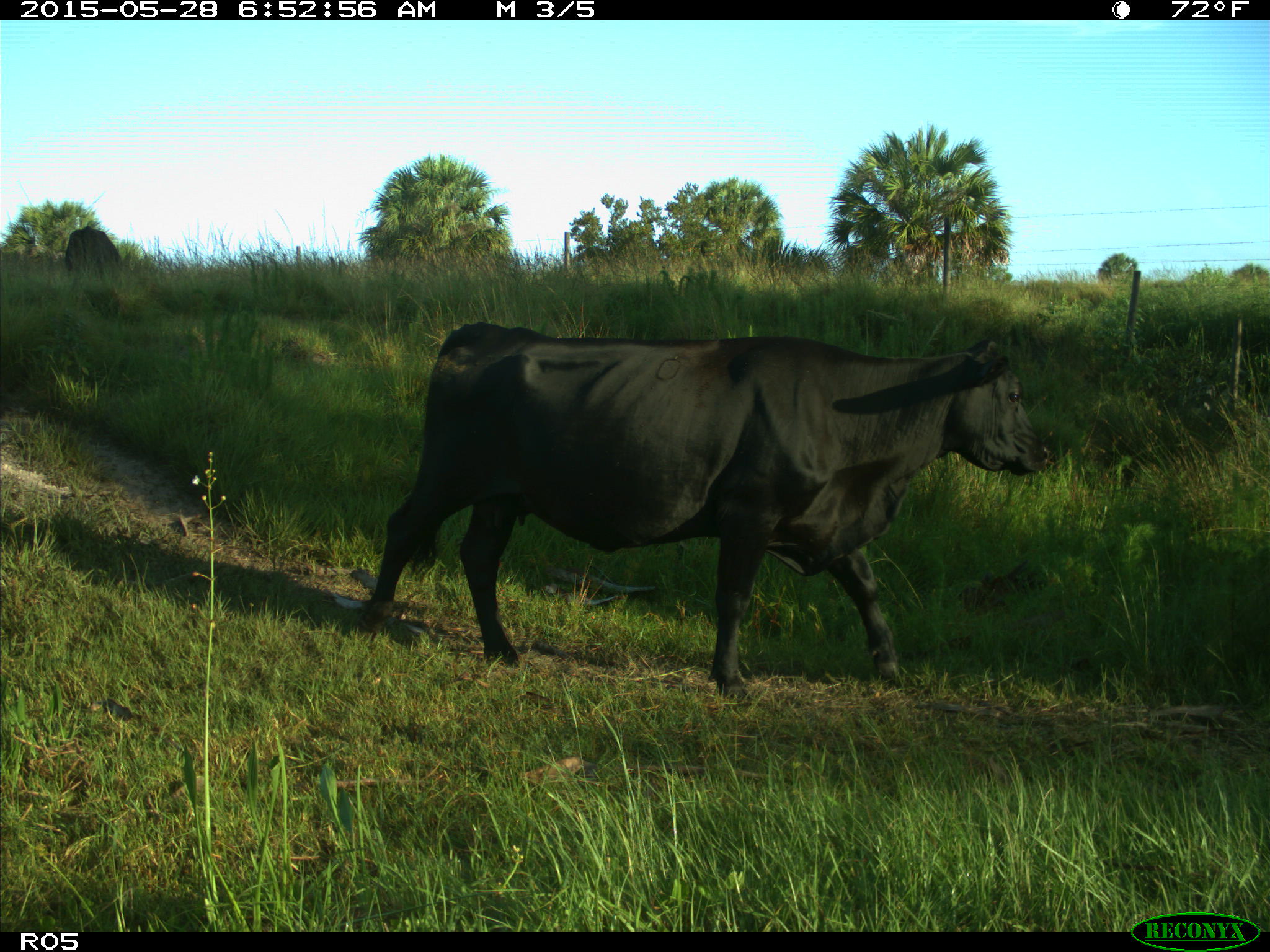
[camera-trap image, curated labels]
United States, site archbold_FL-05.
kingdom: Animalia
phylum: Chordata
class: Mammalia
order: Artiodactyla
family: Bovidae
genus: Bos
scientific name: Bos taurus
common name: domestic cow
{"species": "Bos taurus (domestic cow)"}